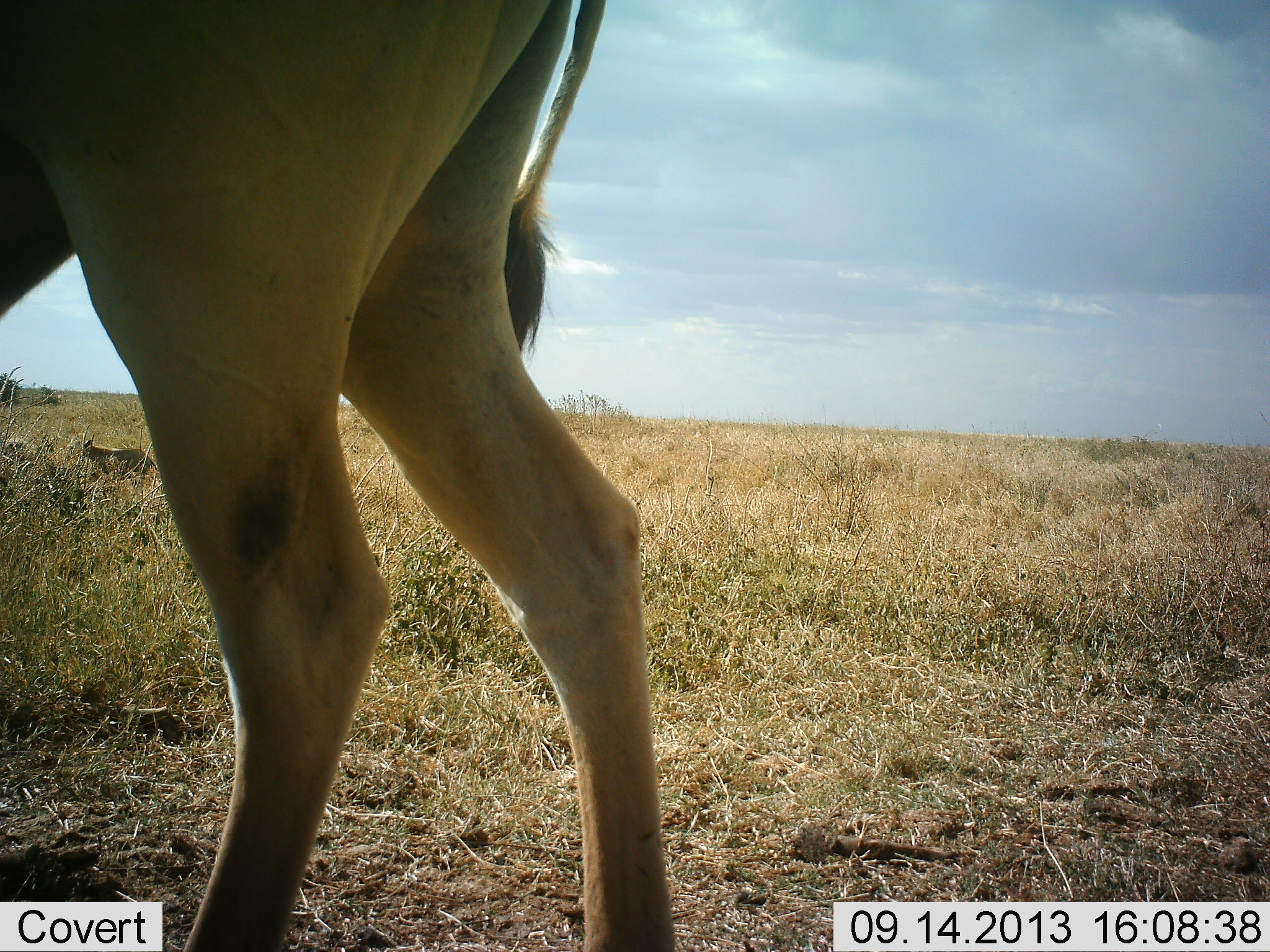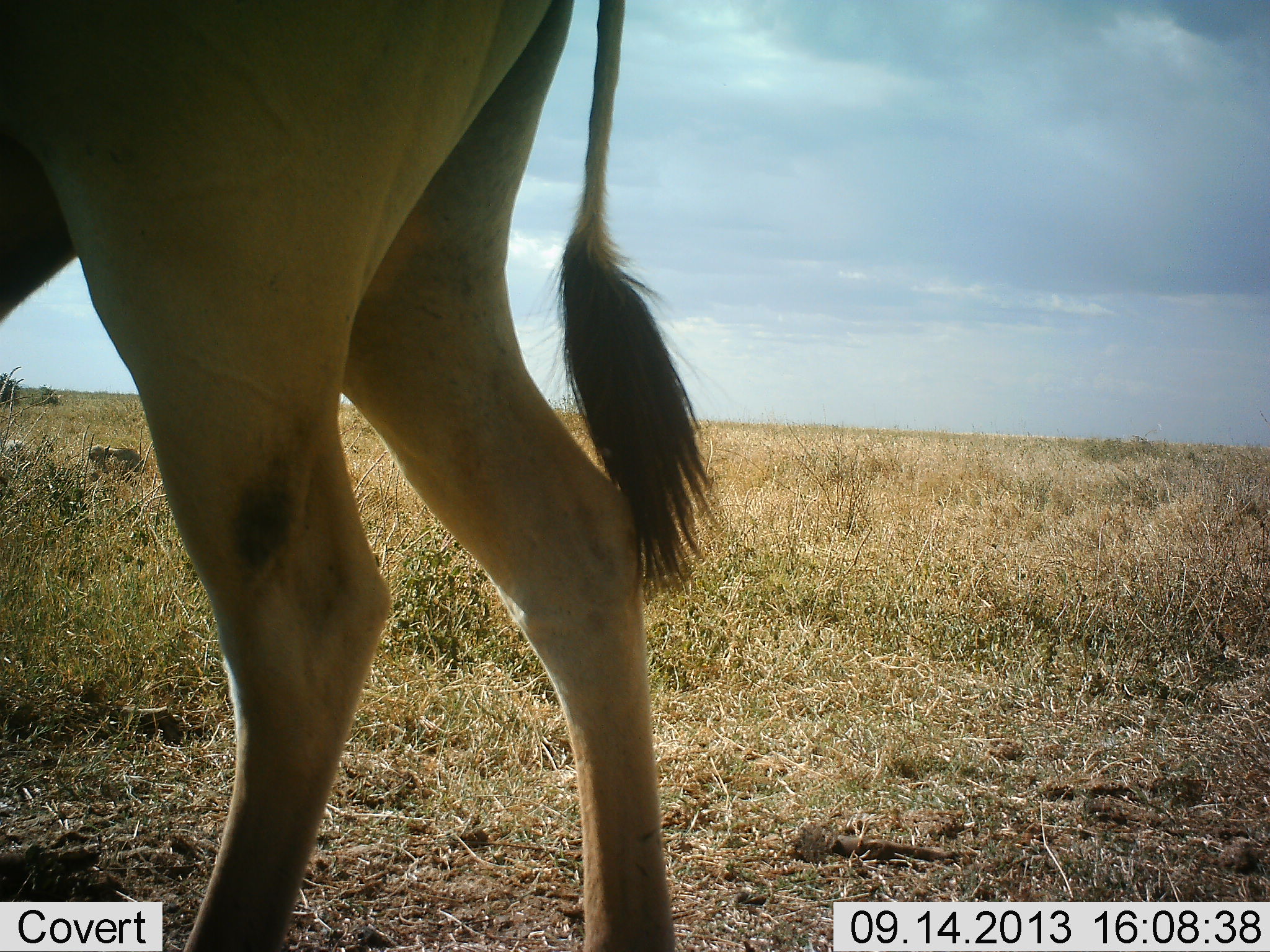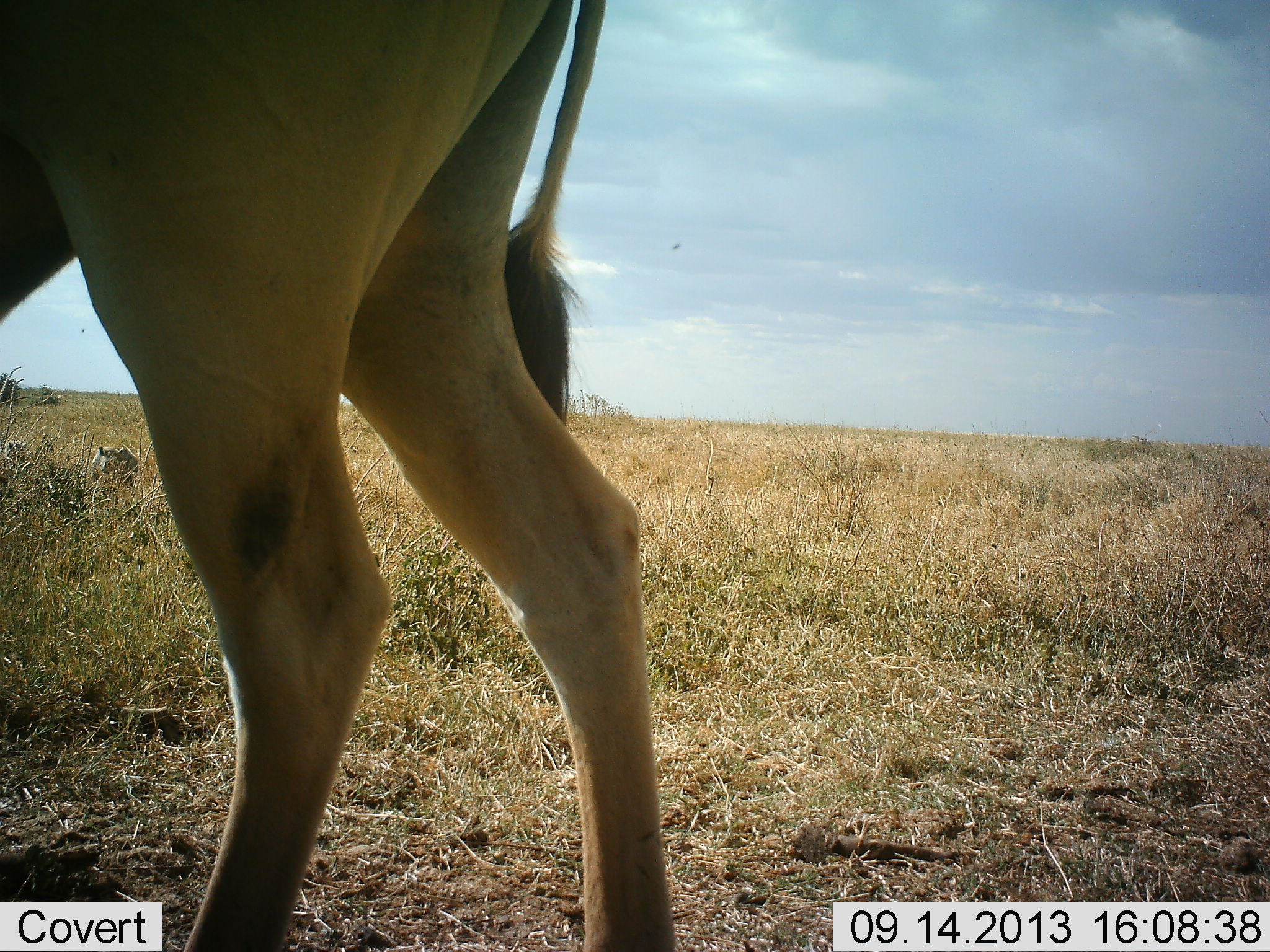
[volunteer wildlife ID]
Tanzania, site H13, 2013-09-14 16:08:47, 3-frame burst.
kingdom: Animalia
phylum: Chordata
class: Mammalia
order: Artiodactyla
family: Bovidae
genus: Tragelaphus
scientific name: Tragelaphus oryx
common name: eland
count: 1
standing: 92%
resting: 0%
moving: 8%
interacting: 0%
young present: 0%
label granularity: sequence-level